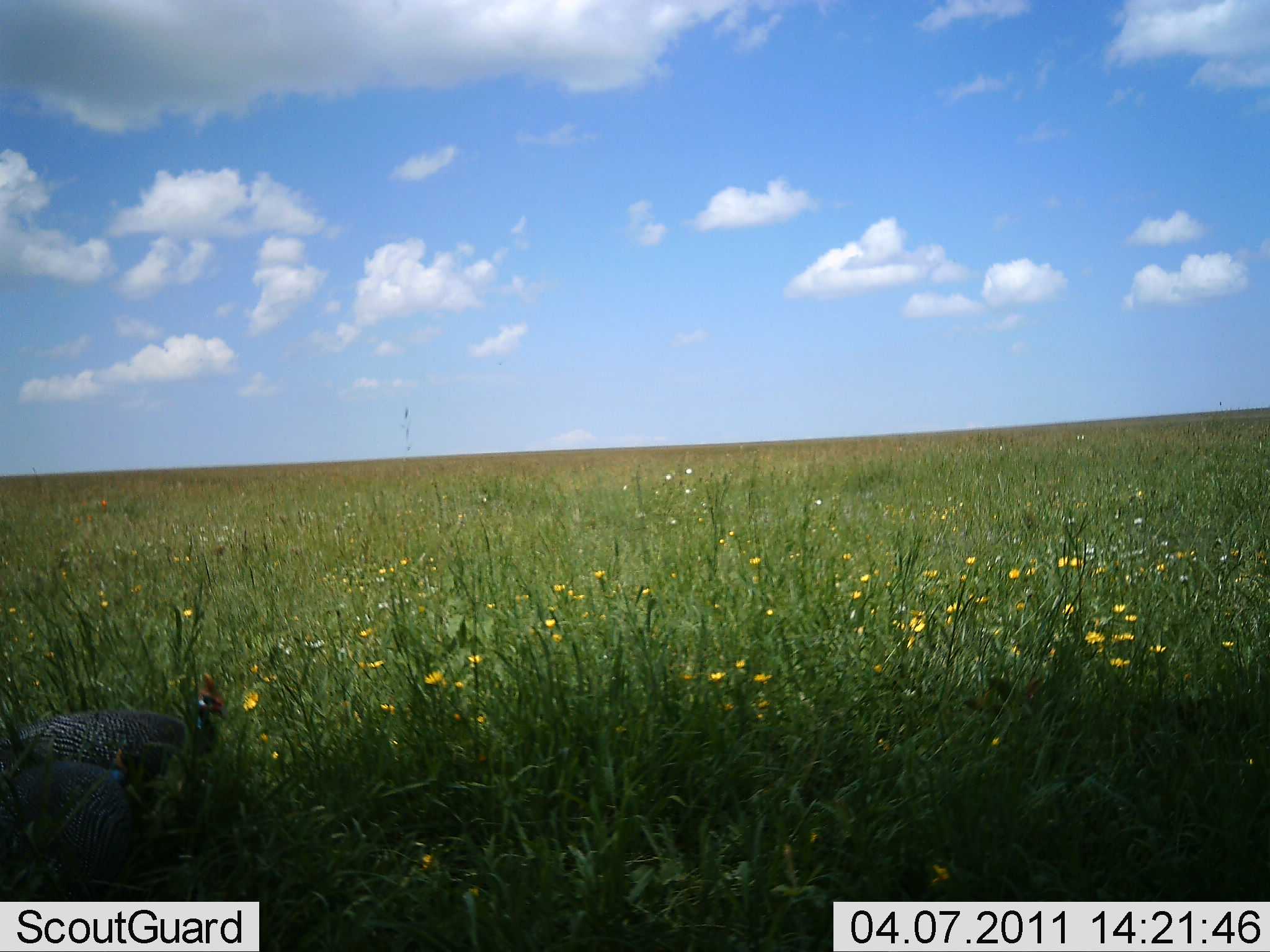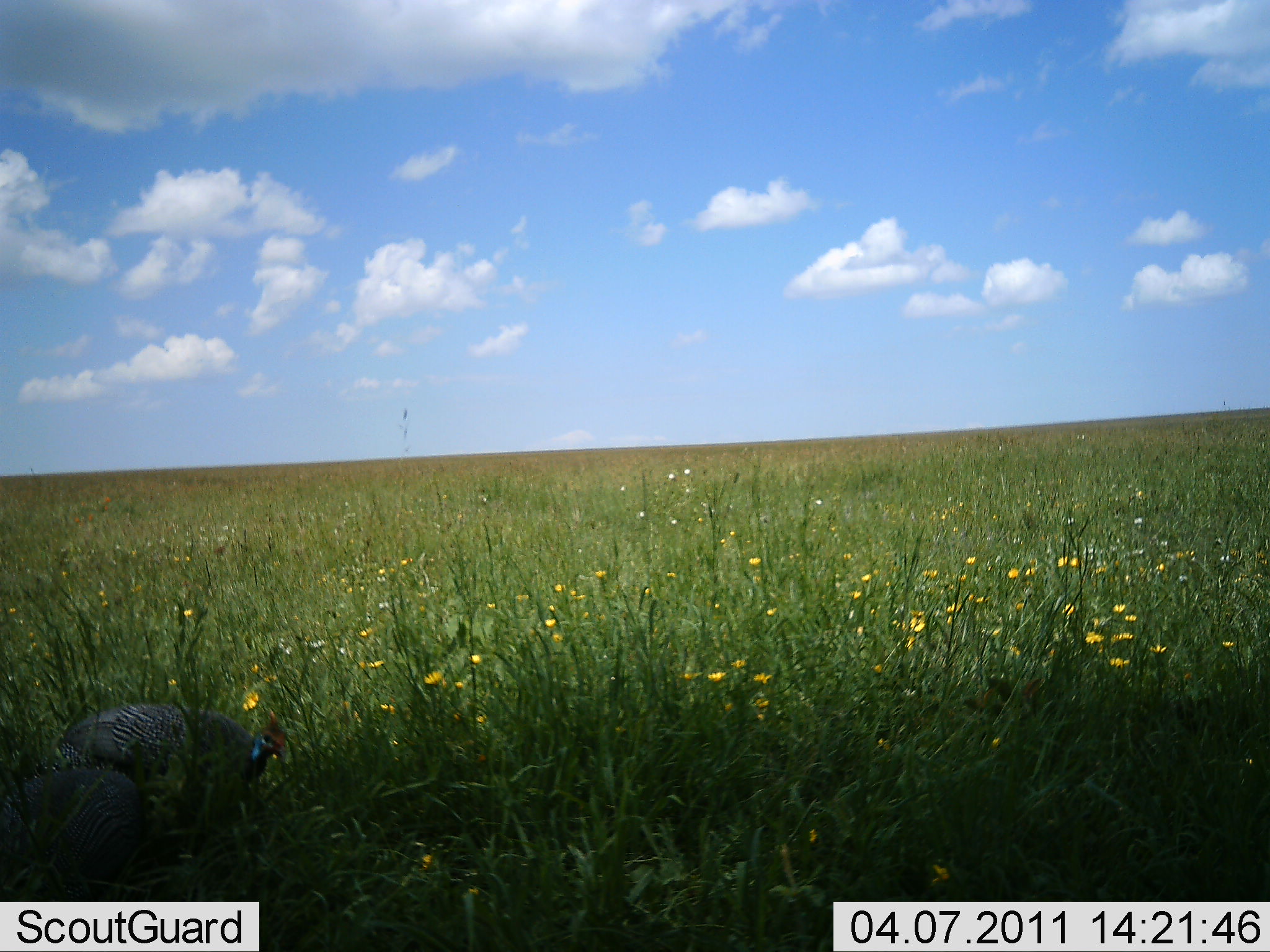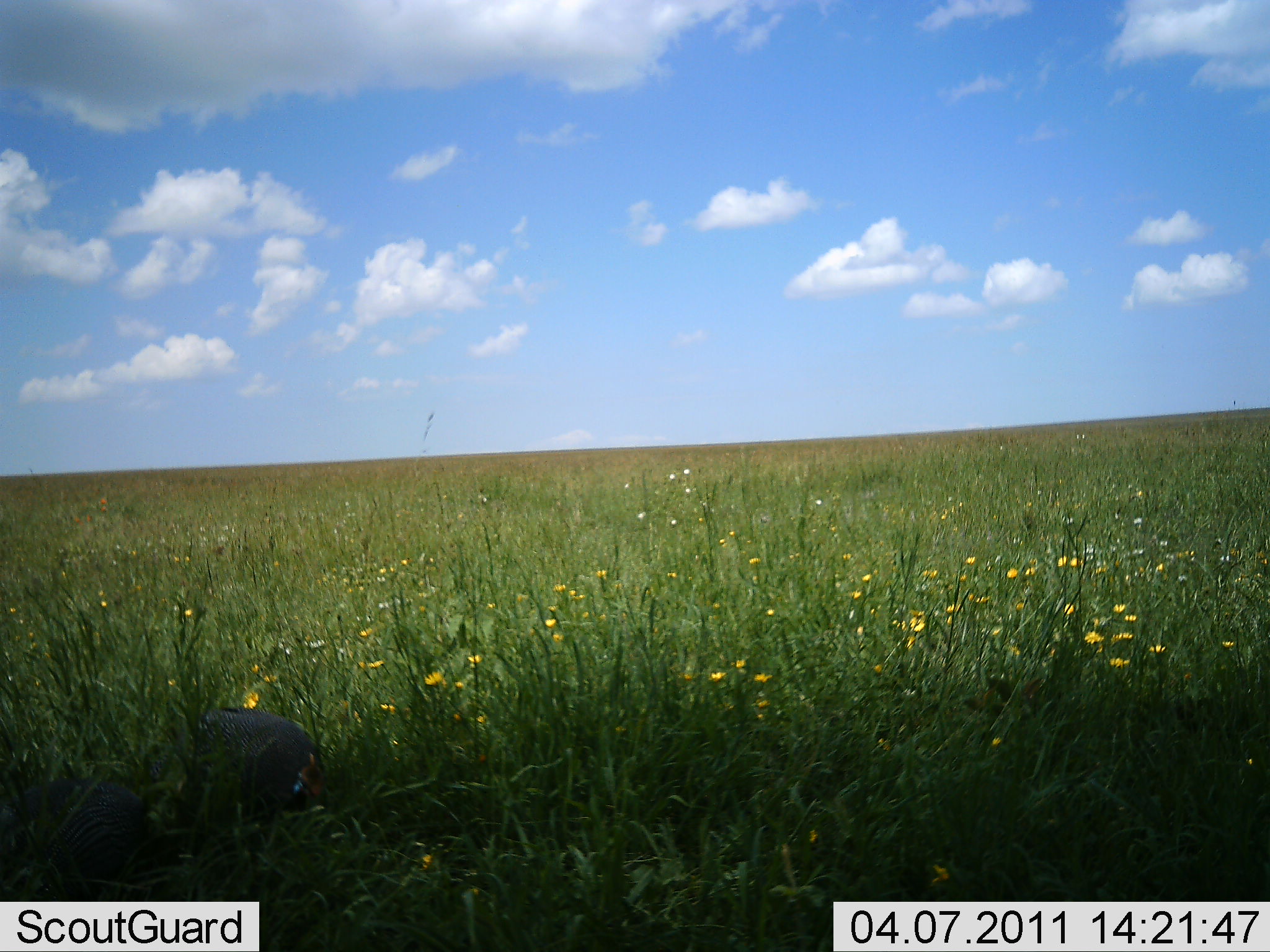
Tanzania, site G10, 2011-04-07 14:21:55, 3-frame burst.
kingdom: Animalia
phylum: Chordata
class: Aves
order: Galliformes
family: Numididae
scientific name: Numididae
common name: guinea fowl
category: guineafowl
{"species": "guineafowl (guinea fowl) (Numididae)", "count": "2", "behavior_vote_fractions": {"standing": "9%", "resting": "0%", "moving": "82%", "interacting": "0%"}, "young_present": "0%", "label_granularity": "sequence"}